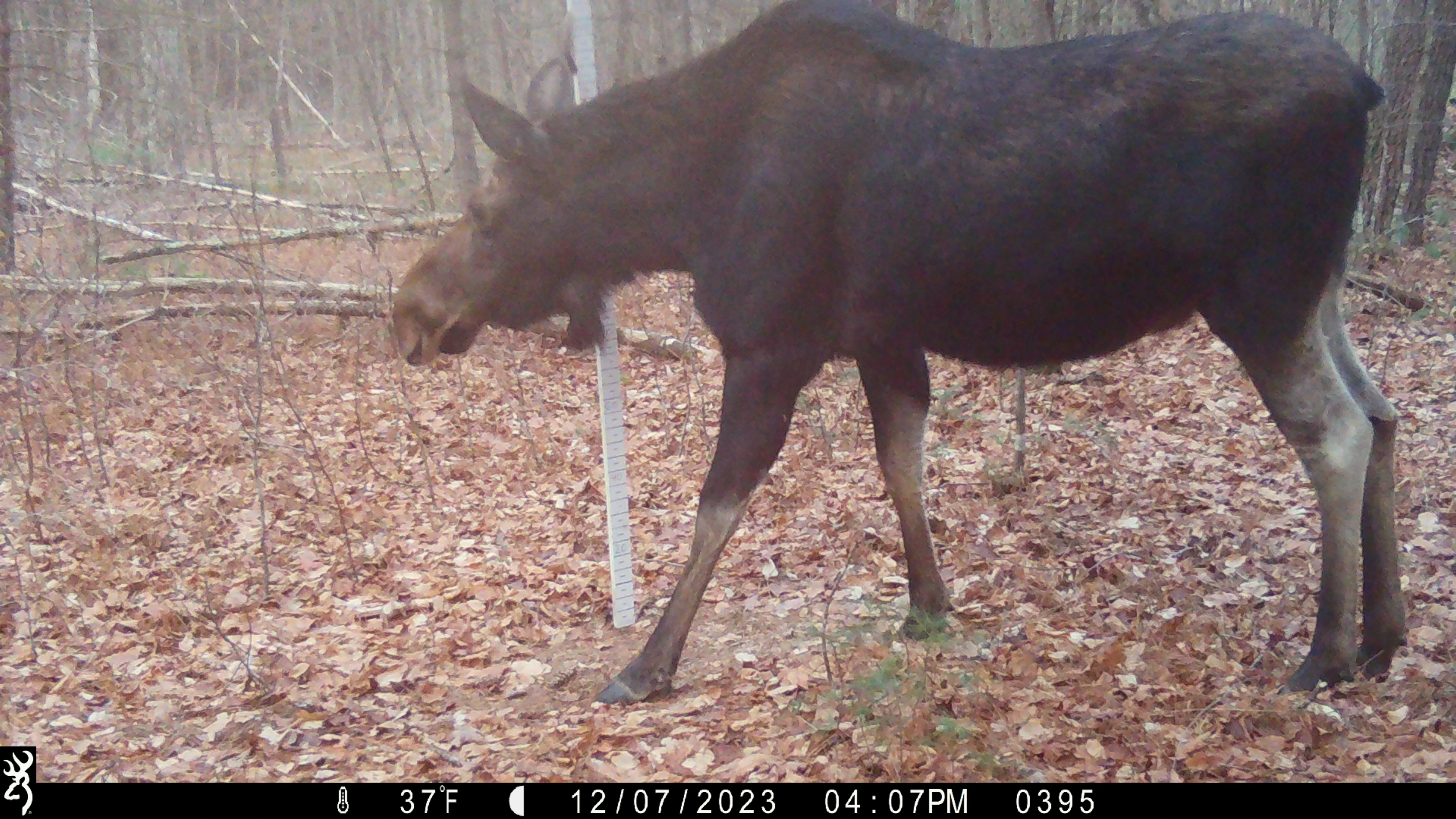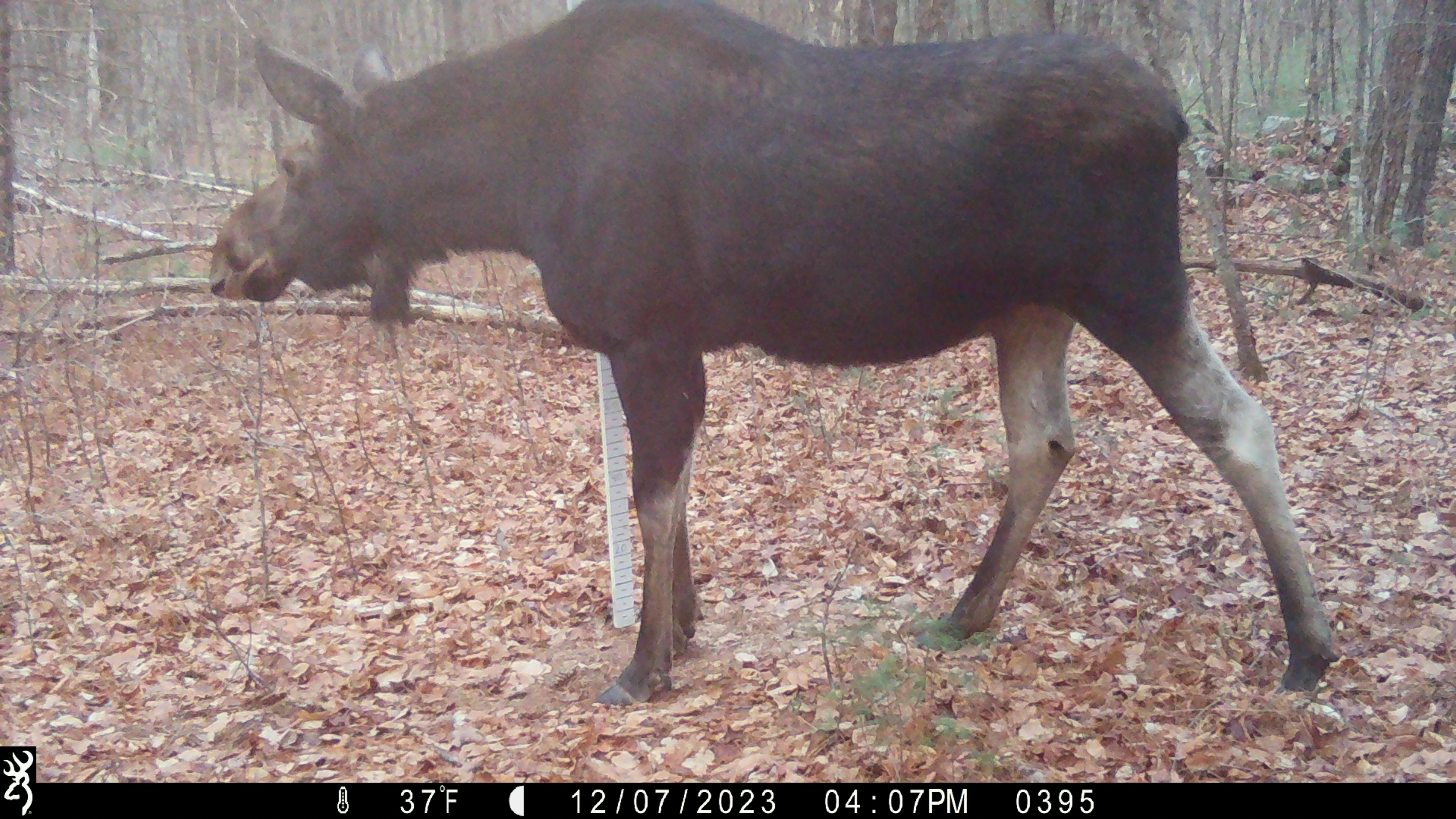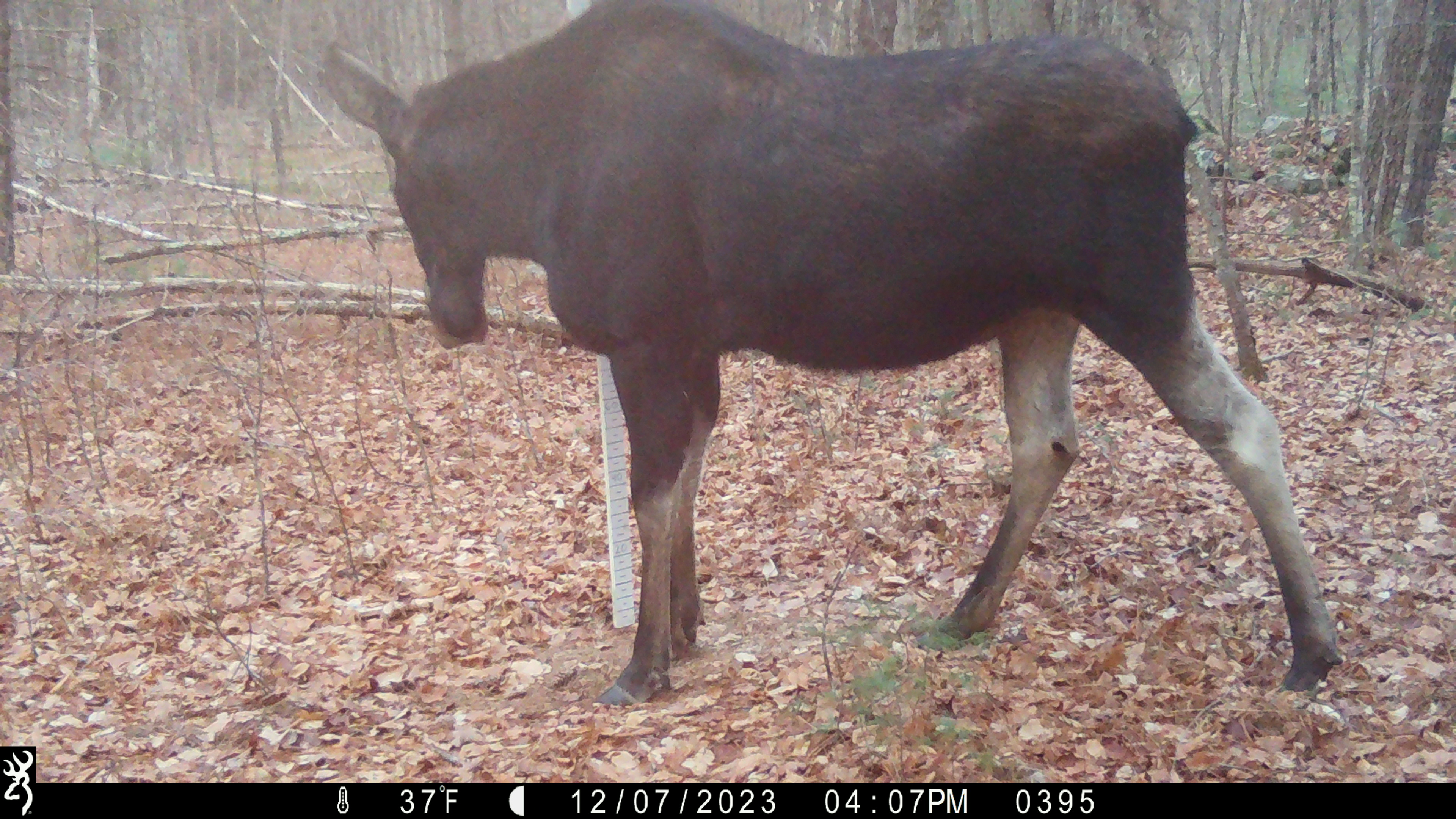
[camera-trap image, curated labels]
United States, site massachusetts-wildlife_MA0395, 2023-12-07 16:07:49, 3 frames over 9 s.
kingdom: Animalia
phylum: Chordata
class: Mammalia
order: Artiodactyla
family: Cervidae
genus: Alces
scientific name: Alces alces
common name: moose